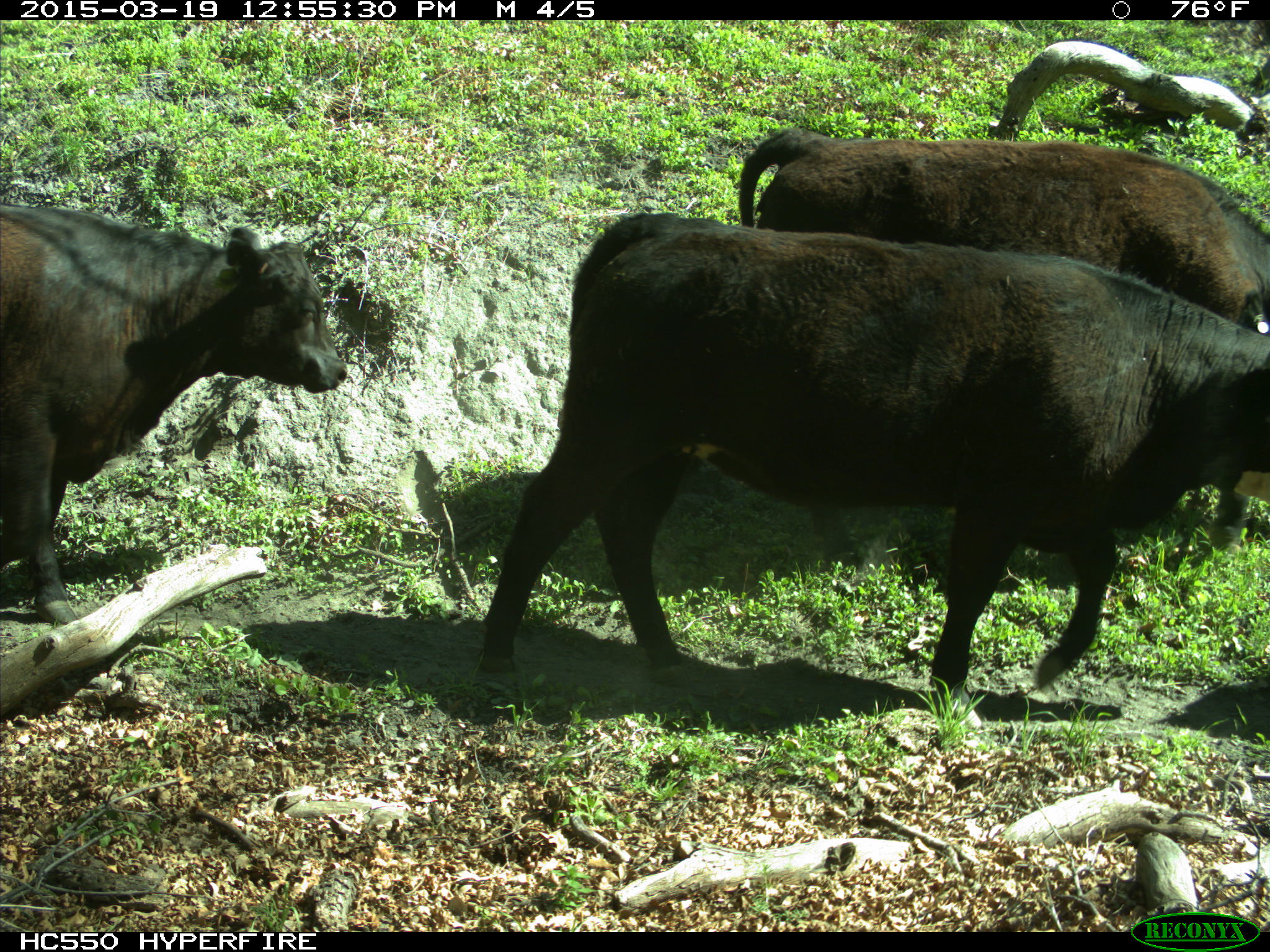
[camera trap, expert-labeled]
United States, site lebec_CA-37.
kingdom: Animalia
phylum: Chordata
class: Mammalia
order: Artiodactyla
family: Bovidae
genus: Bos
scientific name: Bos taurus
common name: domestic cow